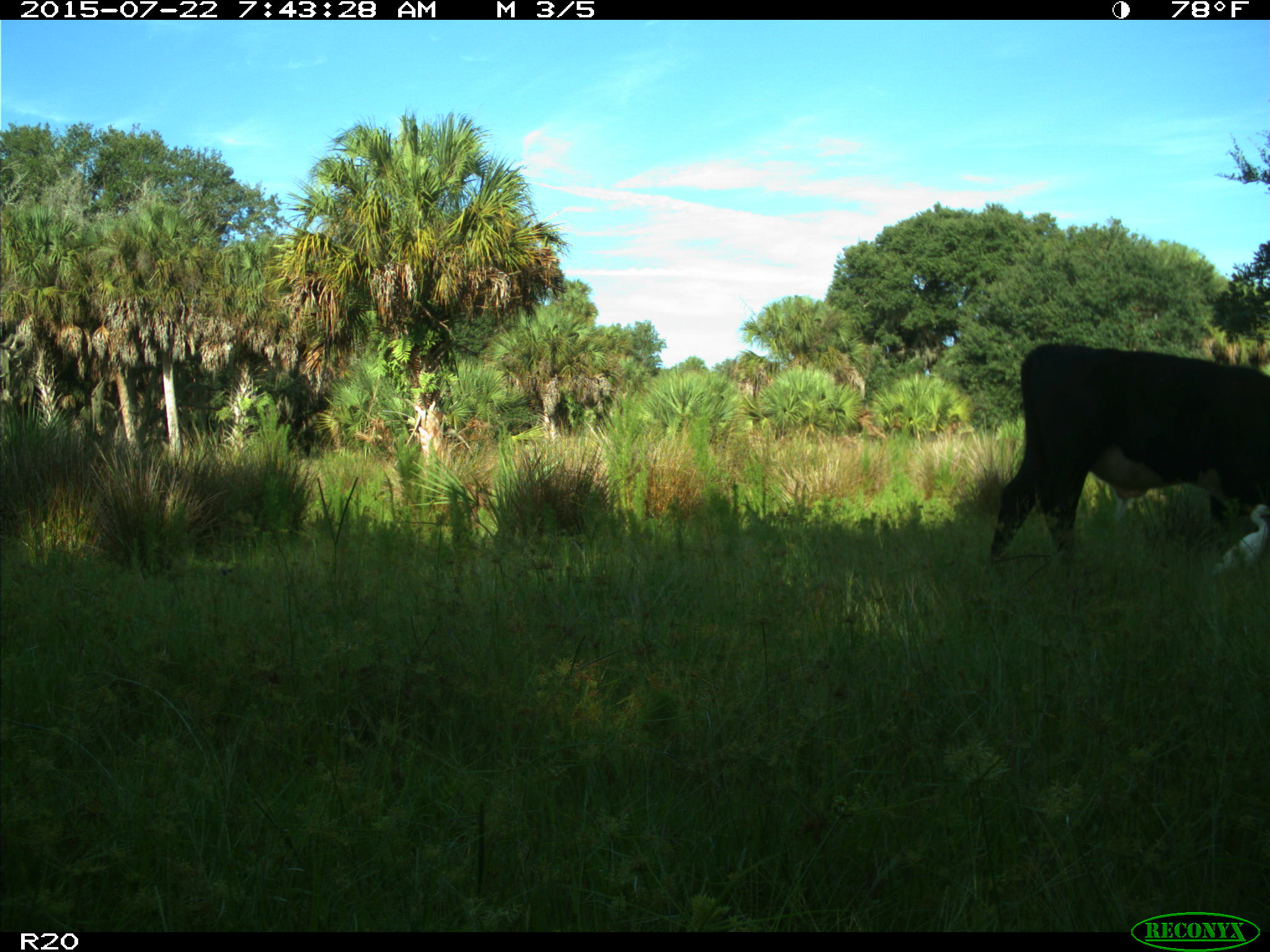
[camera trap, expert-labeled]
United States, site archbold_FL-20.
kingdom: Animalia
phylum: Chordata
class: Mammalia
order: Artiodactyla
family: Bovidae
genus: Bos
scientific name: Bos taurus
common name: domestic cow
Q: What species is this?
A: Bos taurus (domestic cow).